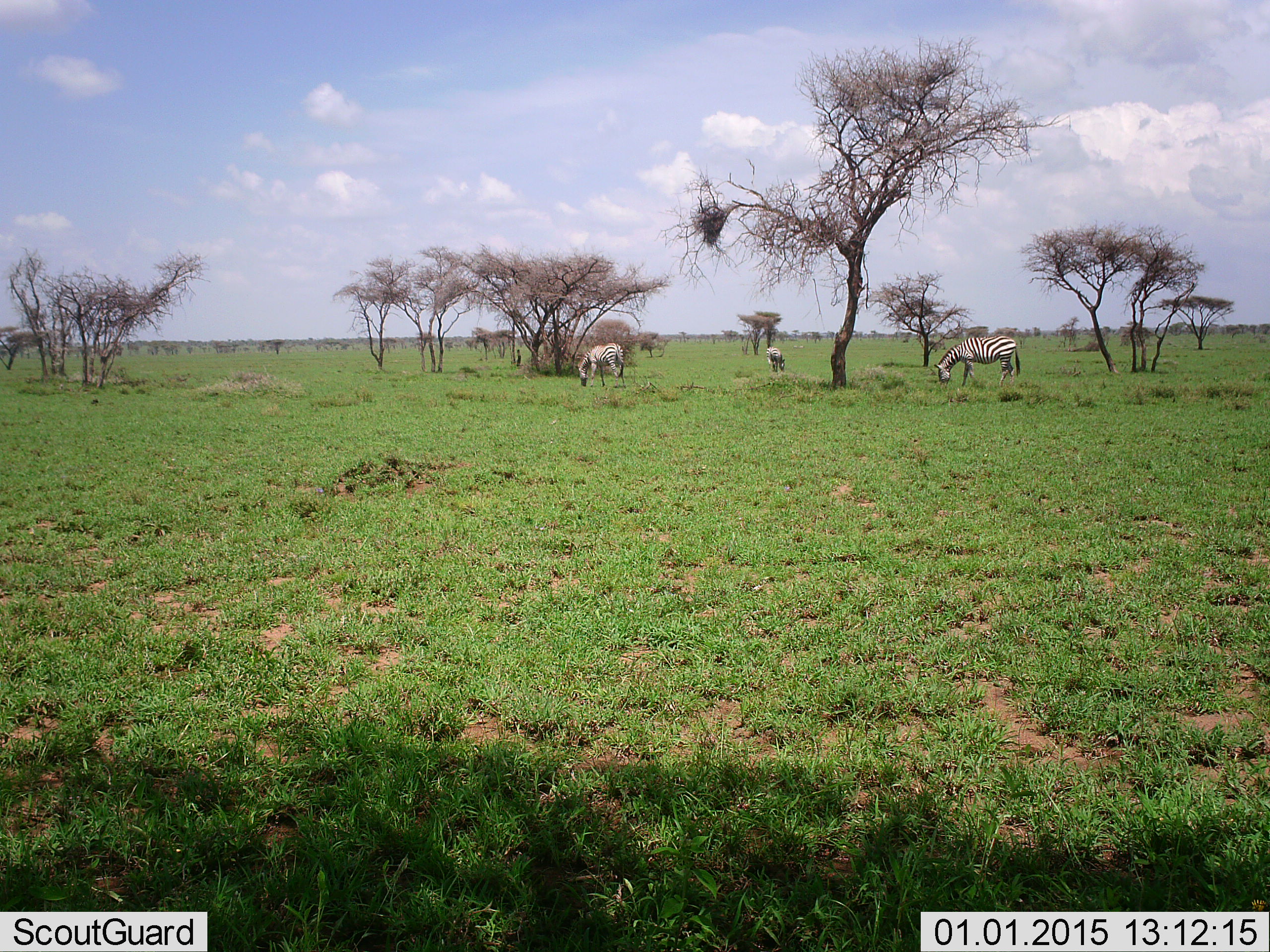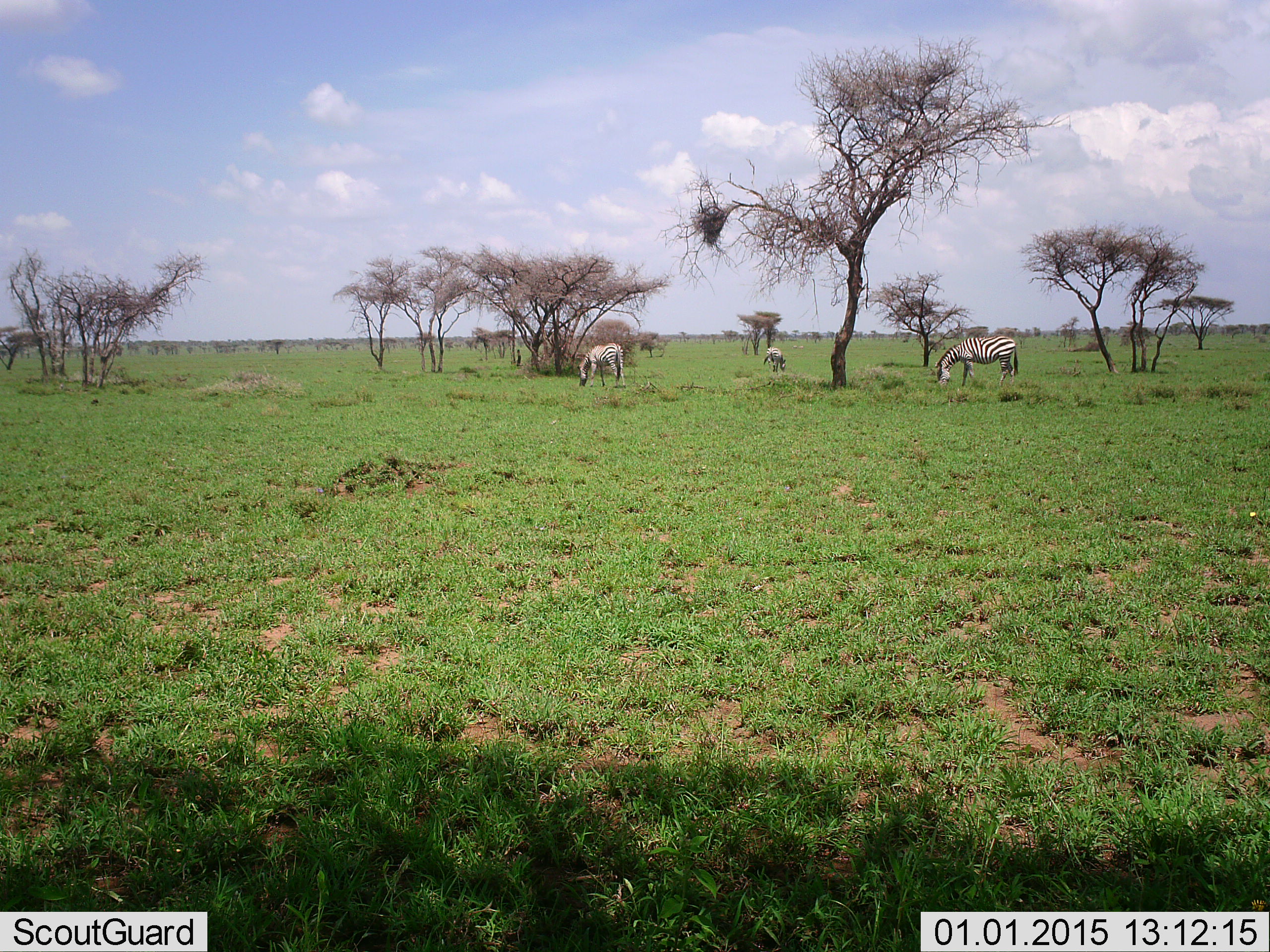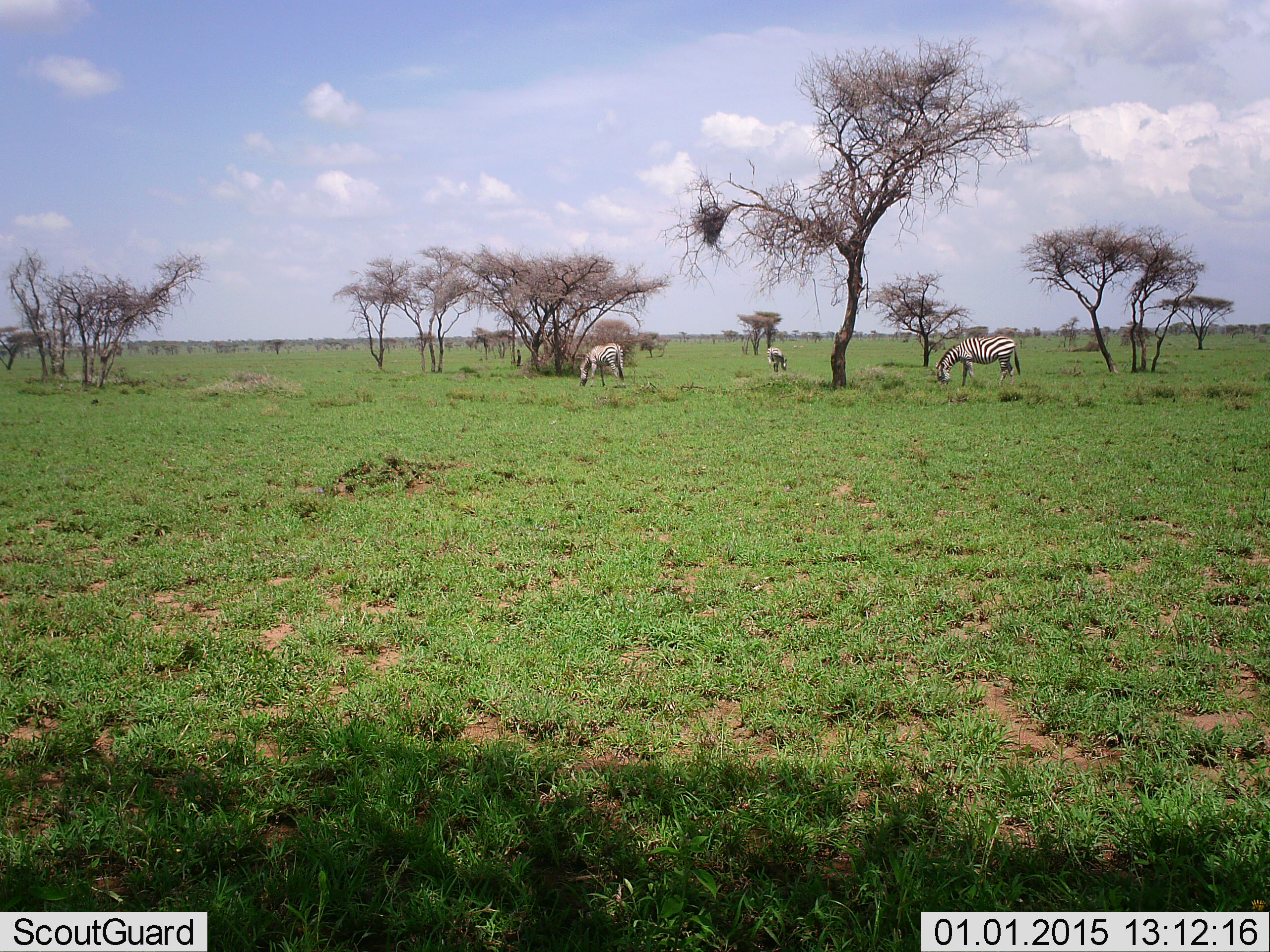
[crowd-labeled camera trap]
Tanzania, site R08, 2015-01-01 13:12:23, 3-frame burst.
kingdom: Animalia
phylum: Chordata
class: Mammalia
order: Perissodactyla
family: Equidae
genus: Equus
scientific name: Equus quagga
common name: plains zebra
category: zebra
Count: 3.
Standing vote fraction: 20%.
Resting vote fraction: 0%.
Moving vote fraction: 0%.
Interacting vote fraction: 0%.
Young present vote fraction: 10%.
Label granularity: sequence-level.